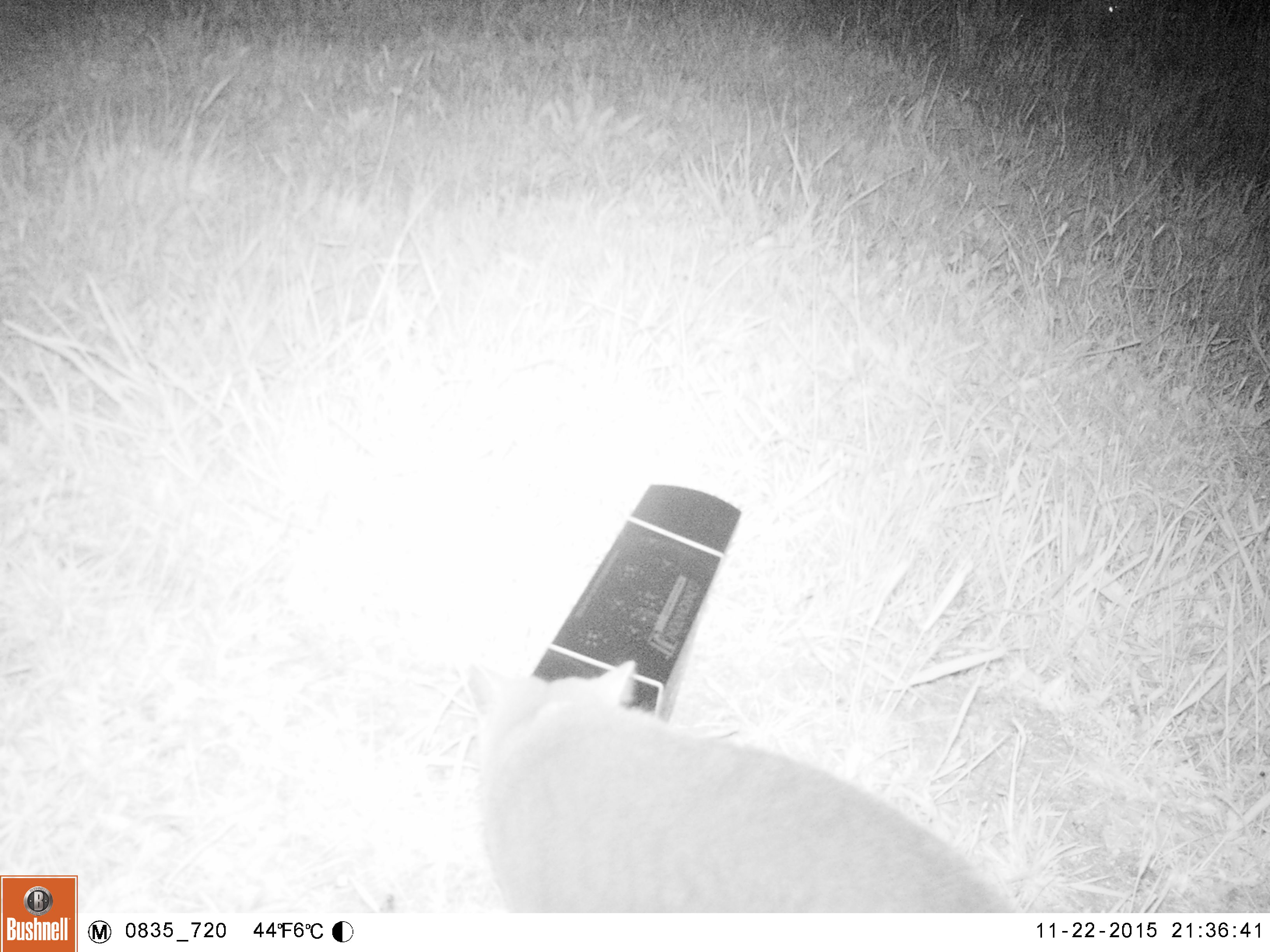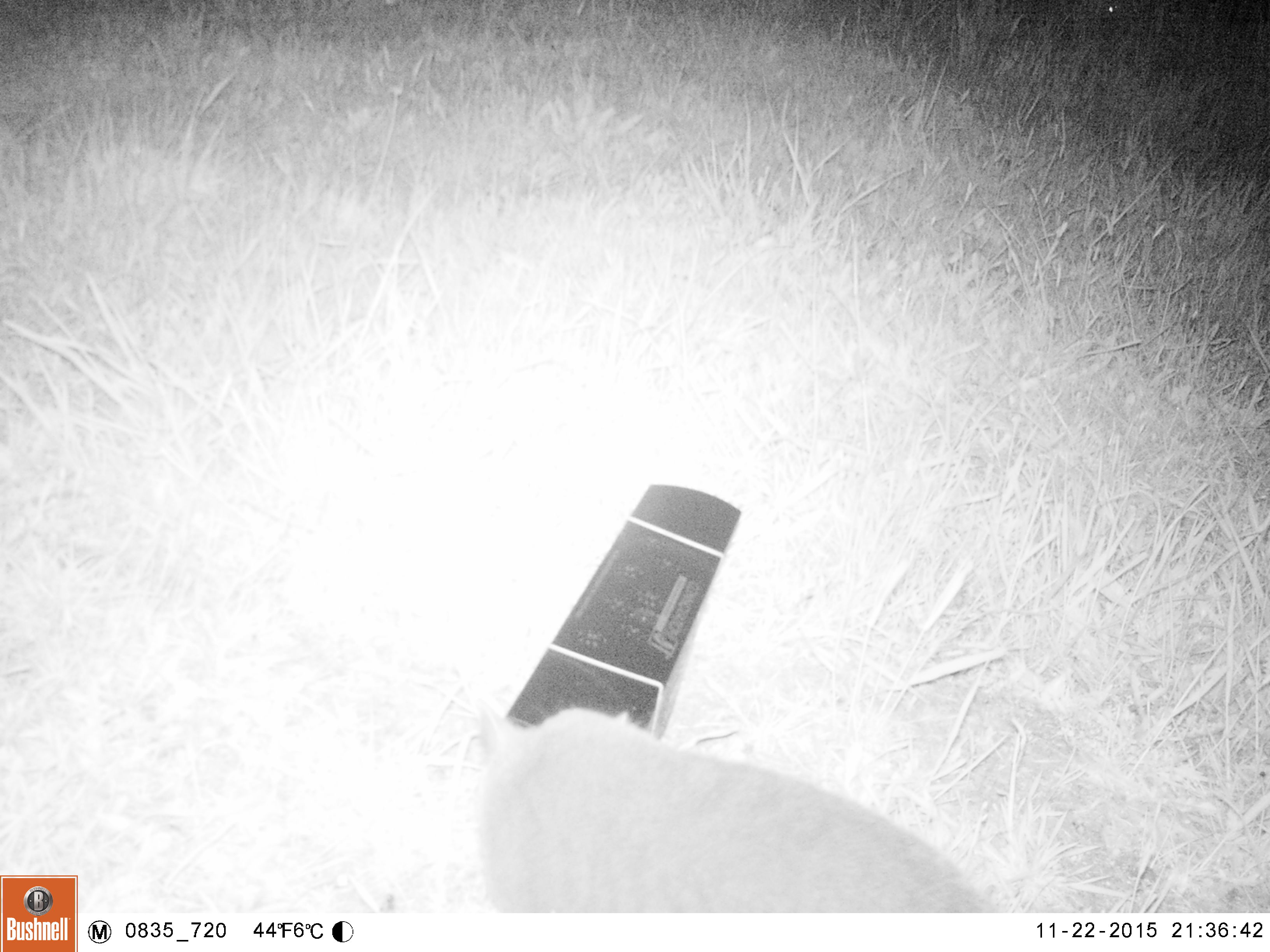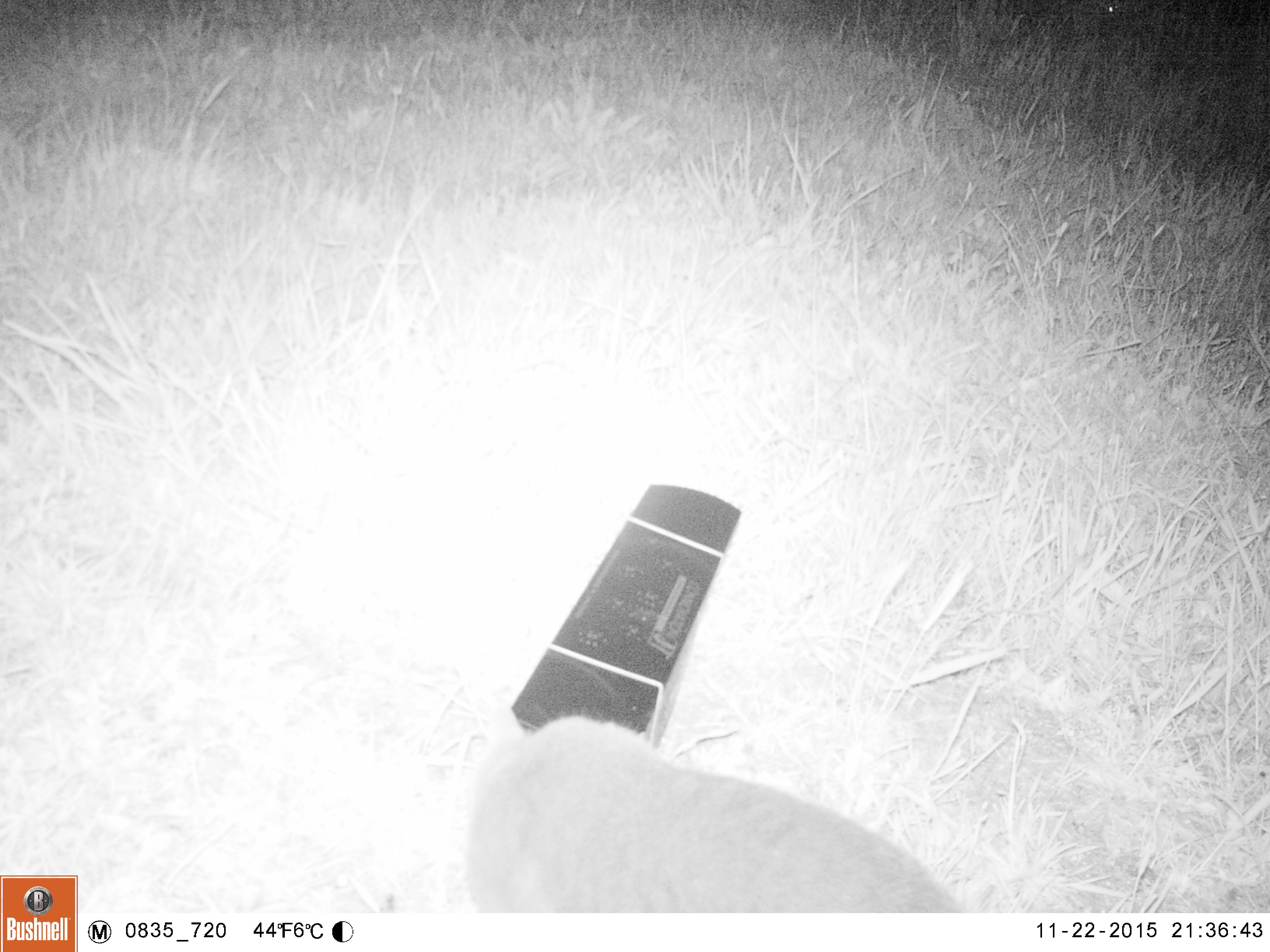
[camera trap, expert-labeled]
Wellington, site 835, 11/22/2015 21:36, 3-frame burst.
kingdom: Animalia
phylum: Chordata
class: Mammalia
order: Carnivora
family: Felidae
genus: Felis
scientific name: Felis catus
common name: cat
Cat (Felis catus).